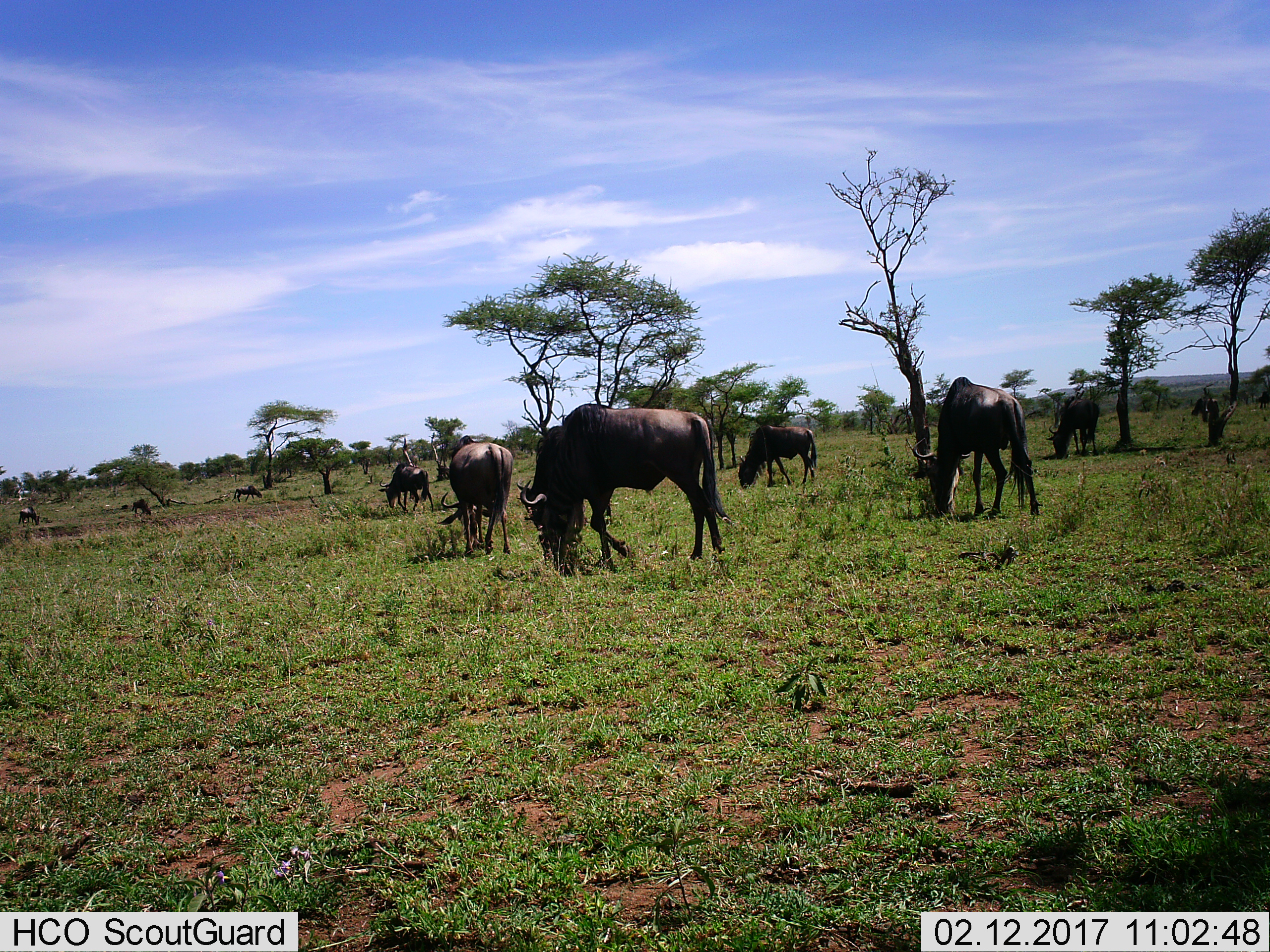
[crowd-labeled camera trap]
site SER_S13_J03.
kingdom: Animalia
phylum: Chordata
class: Mammalia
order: Artiodactyla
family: Bovidae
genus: Connochaetes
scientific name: Connochaetes taurinus taurinus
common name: blue wildebeest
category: wildebeestblue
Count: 10.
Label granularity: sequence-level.